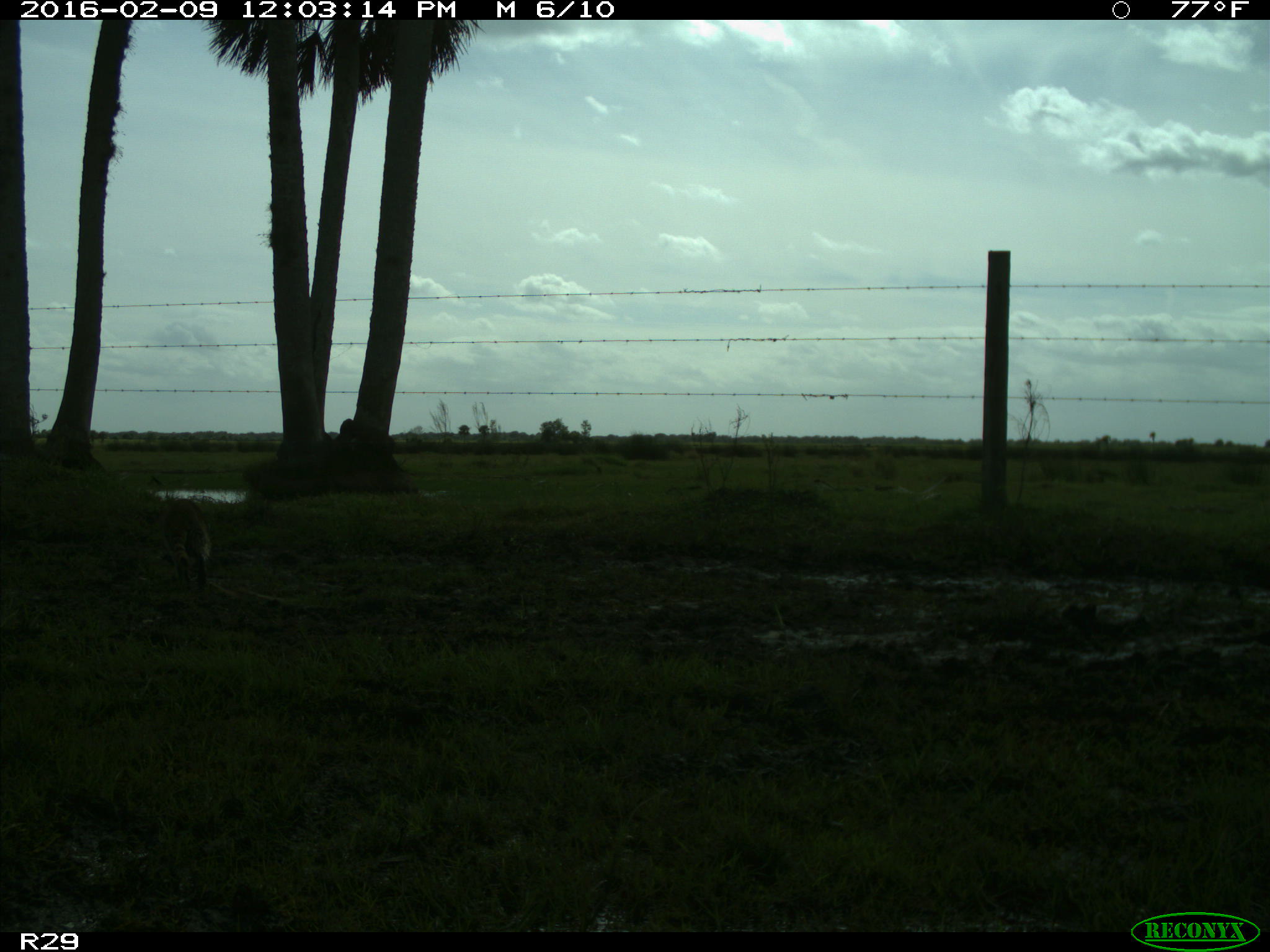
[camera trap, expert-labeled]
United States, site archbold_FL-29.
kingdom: Animalia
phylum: Chordata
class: Mammalia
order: Carnivora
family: Procyonidae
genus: Procyon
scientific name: Procyon lotor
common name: common raccoon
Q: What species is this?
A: Procyon lotor (common raccoon).